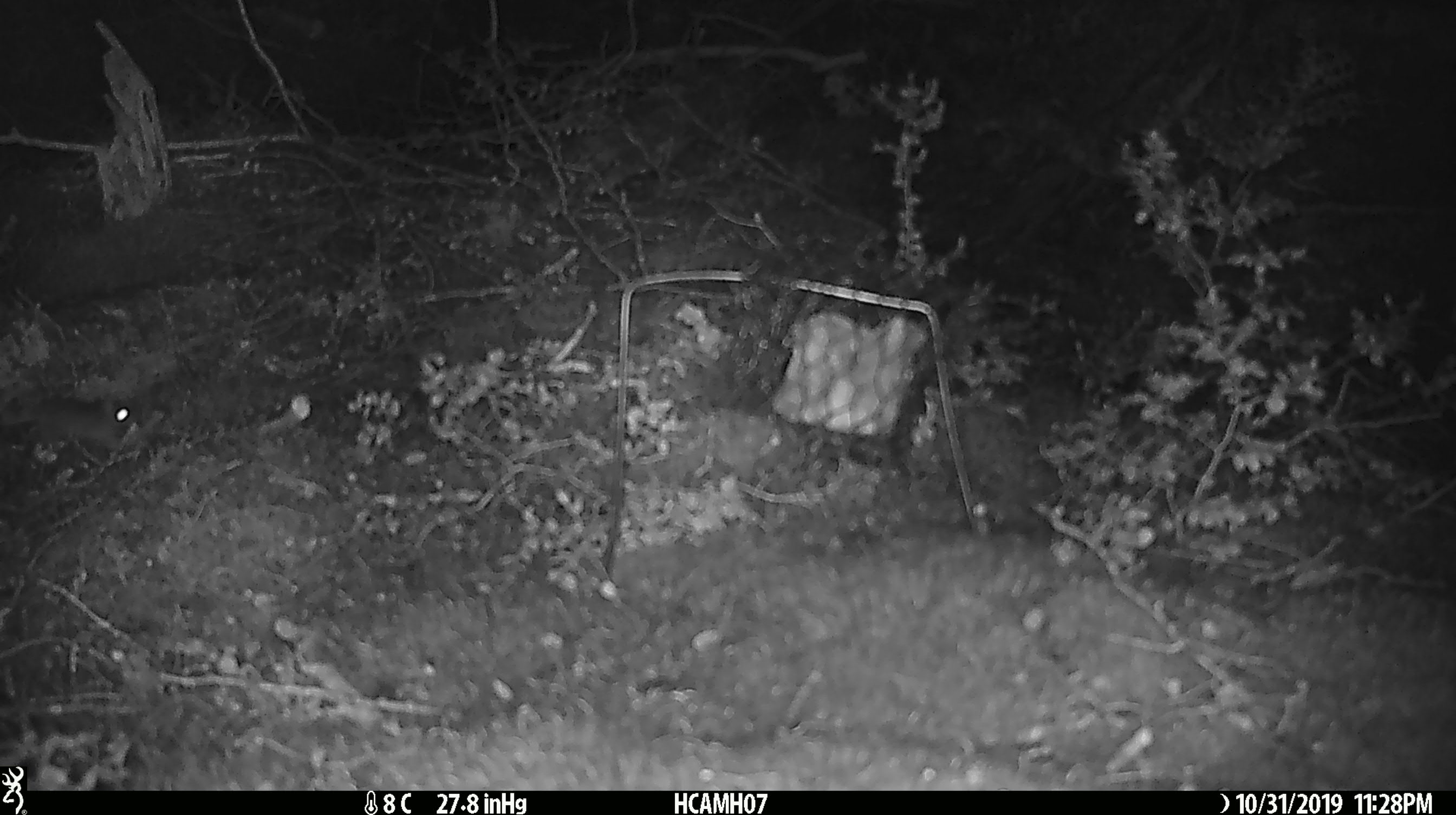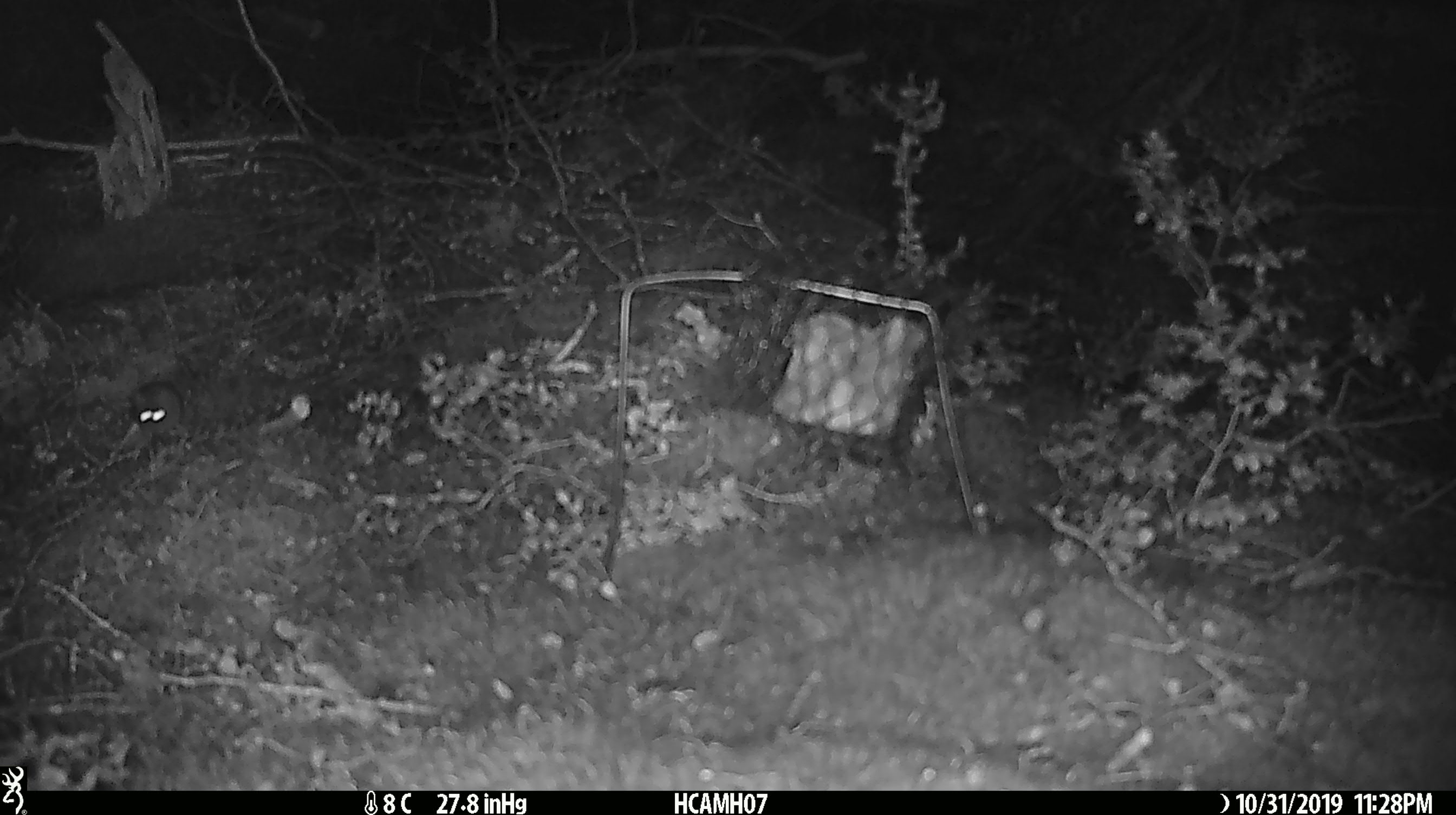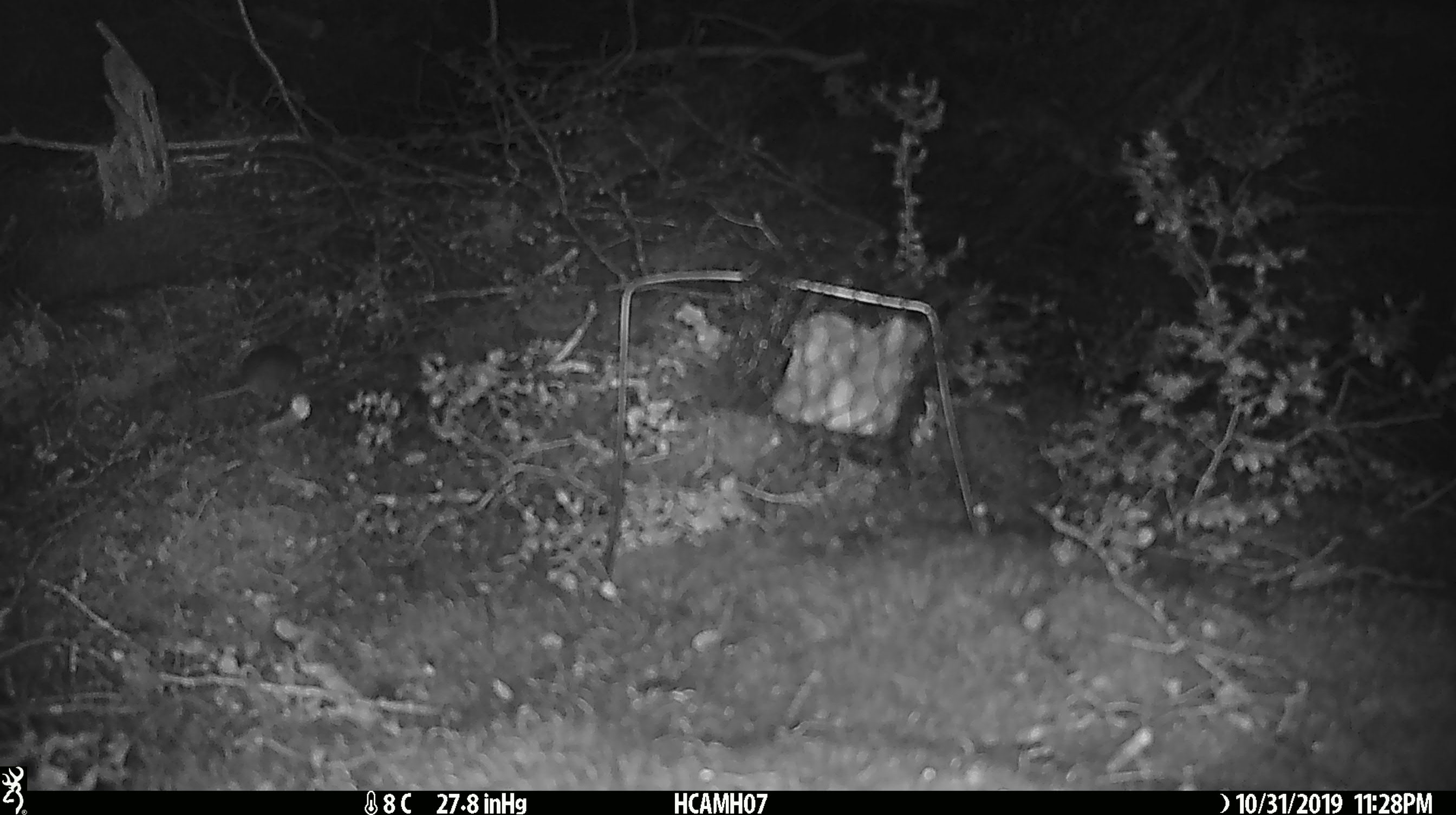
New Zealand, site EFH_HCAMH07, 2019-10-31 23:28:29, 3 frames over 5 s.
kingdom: Animalia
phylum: Chordata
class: Mammalia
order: Rodentia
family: Muridae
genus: Mus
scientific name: Mus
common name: mouse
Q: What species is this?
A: Mouse (Mus).